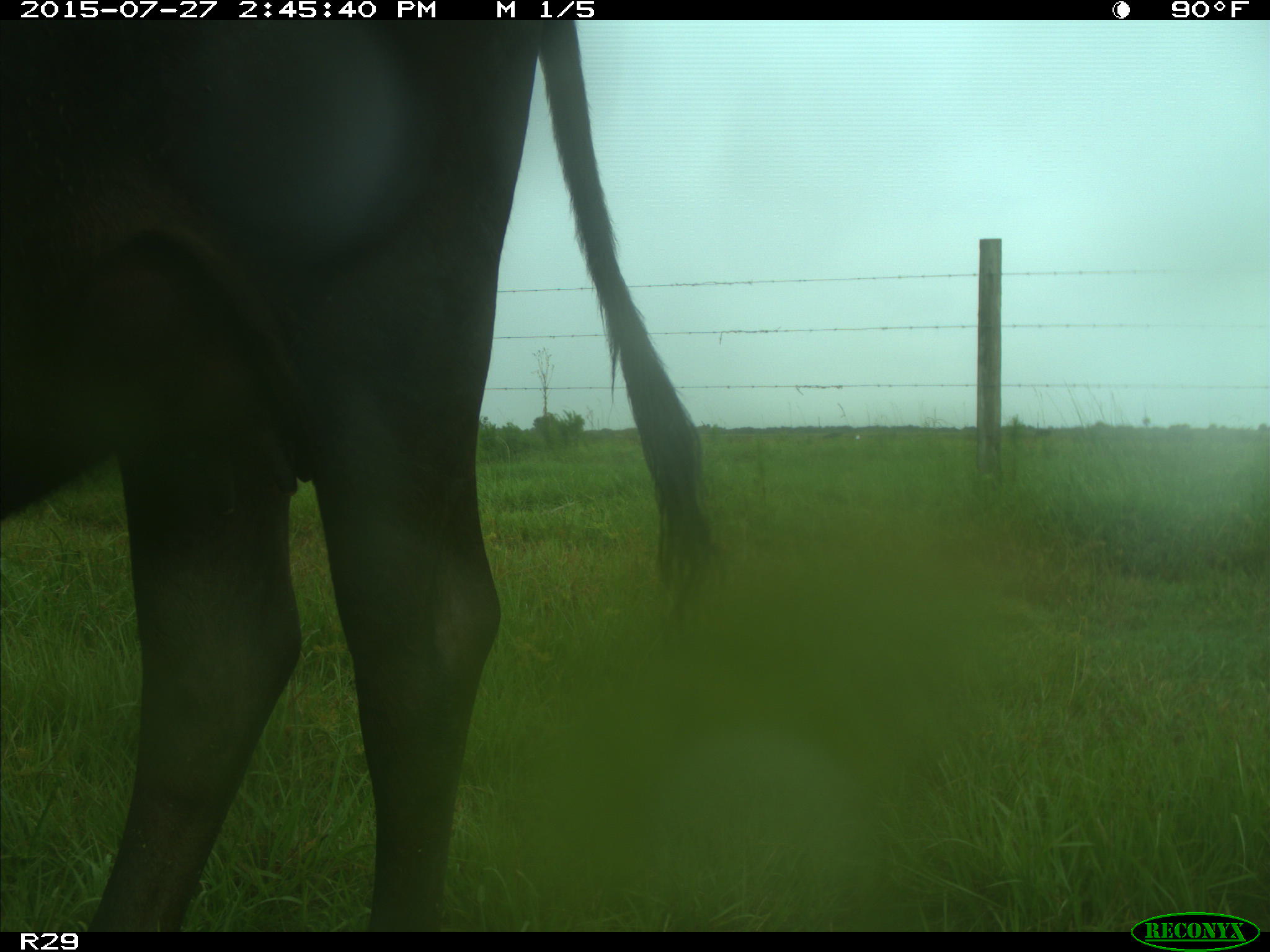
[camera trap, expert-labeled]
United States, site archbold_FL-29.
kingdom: Animalia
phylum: Chordata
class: Mammalia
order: Artiodactyla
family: Bovidae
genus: Bos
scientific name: Bos taurus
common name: domestic cow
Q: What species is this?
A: Bos taurus (domestic cow).